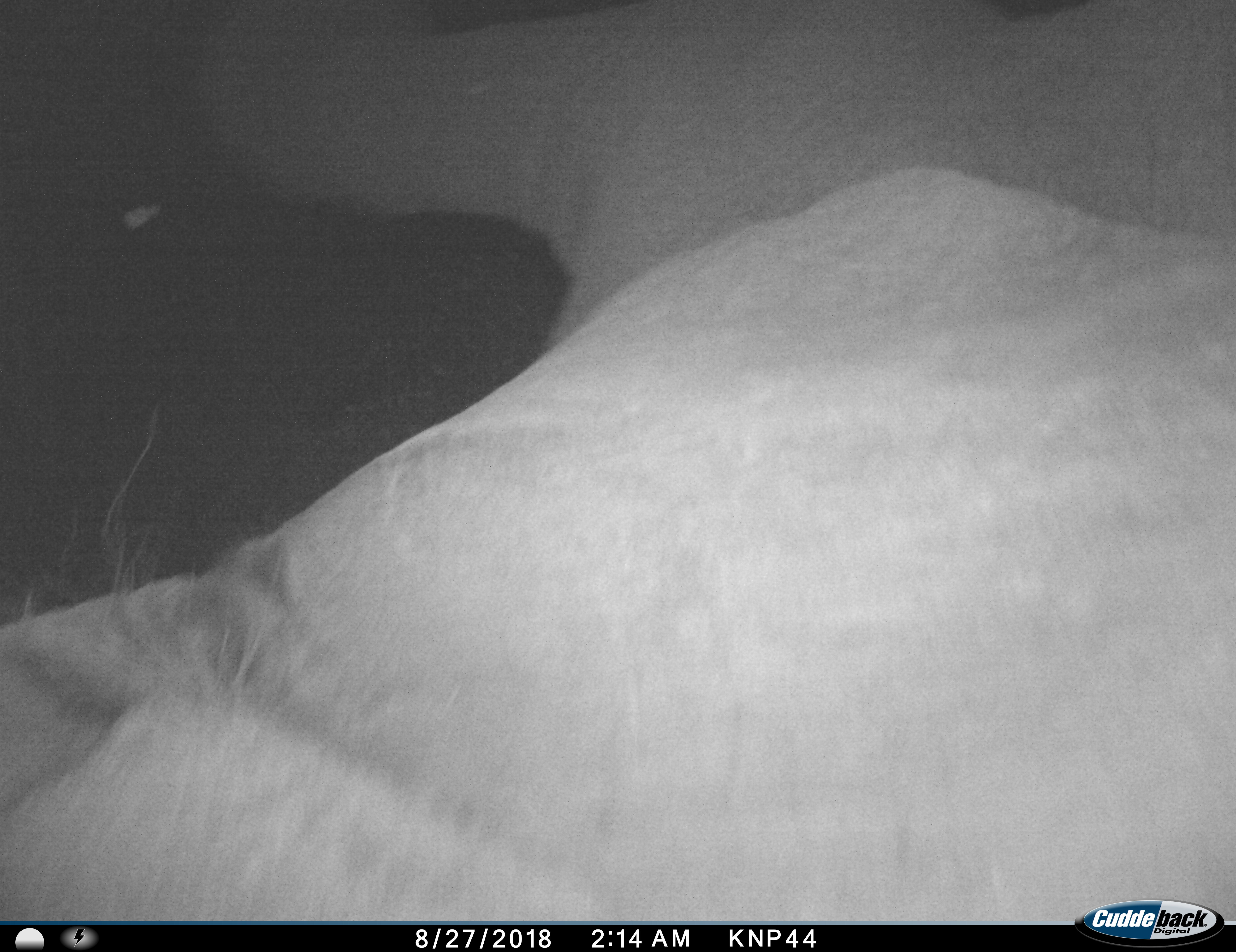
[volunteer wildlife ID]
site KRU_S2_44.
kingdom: Animalia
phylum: Chordata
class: Mammalia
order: Proboscidea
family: Elephantidae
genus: Loxodonta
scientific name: Loxodonta africana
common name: african bush elephant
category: elephant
Elephant (african bush elephant) (Loxodonta africana), count 1. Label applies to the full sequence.